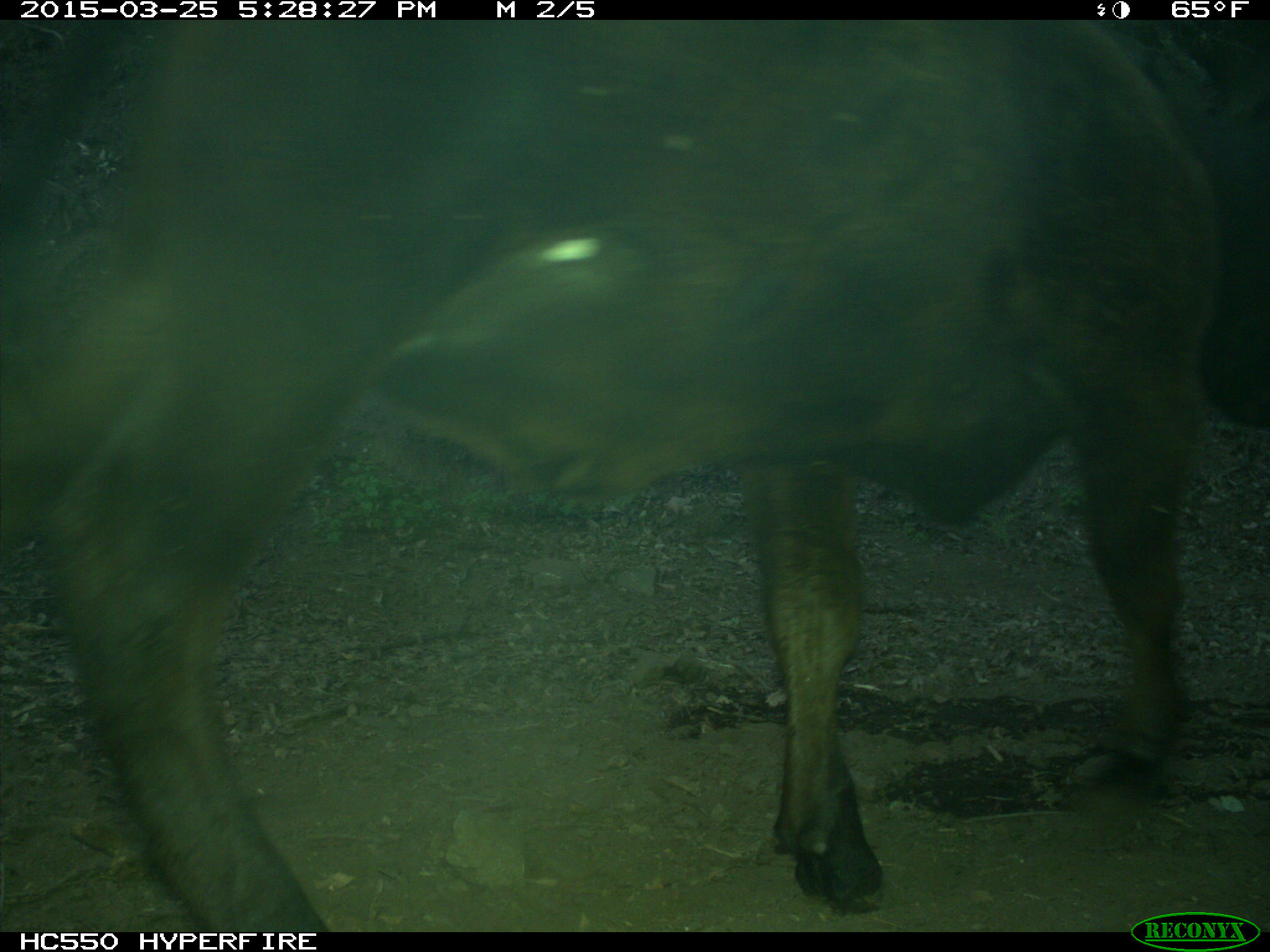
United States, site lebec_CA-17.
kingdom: Animalia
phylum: Chordata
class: Mammalia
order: Artiodactyla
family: Bovidae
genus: Bos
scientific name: Bos taurus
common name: domestic cow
Bos taurus (domestic cow).